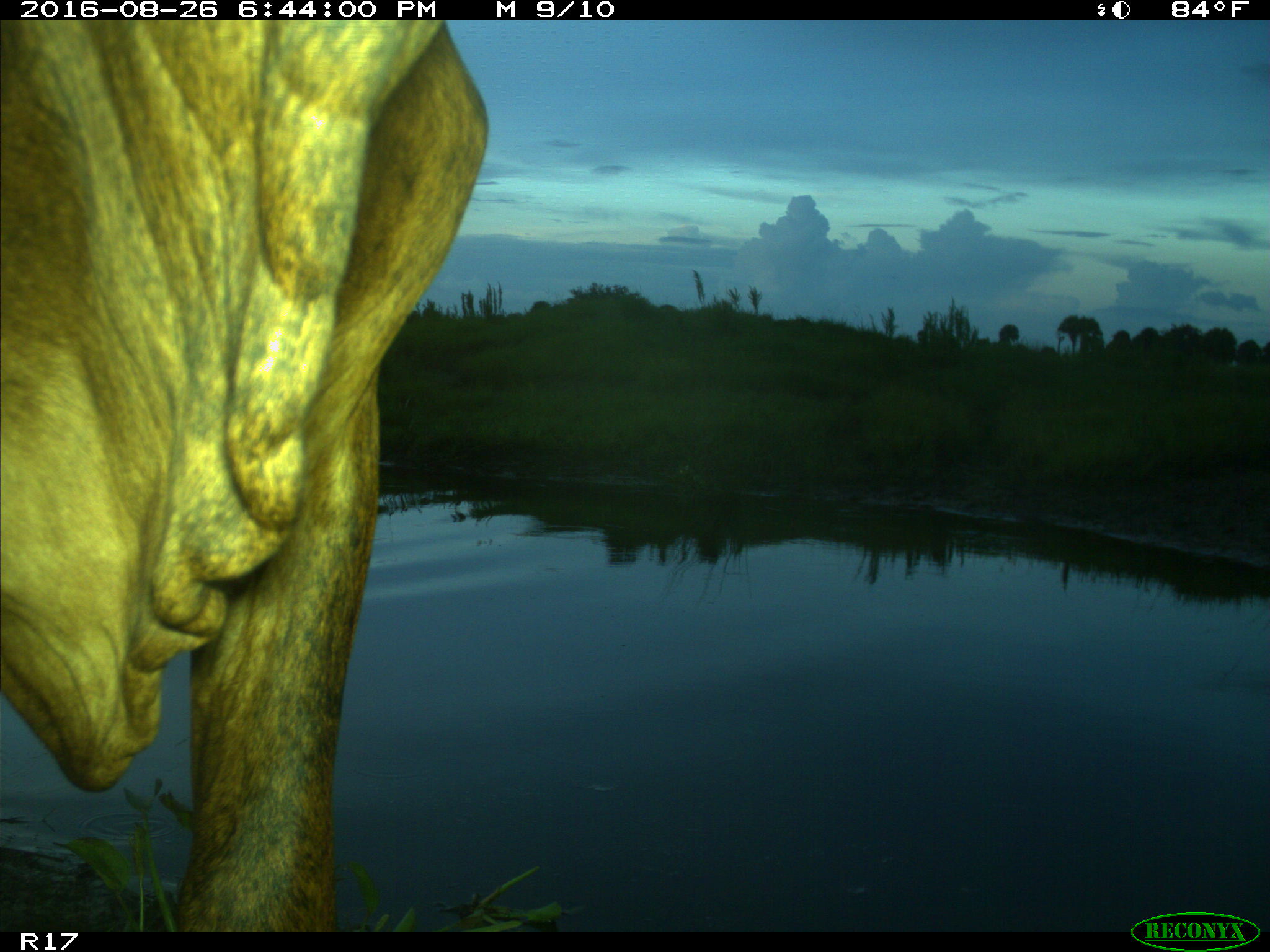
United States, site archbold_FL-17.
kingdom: Animalia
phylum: Chordata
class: Mammalia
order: Artiodactyla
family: Bovidae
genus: Bos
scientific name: Bos taurus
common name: domestic cow